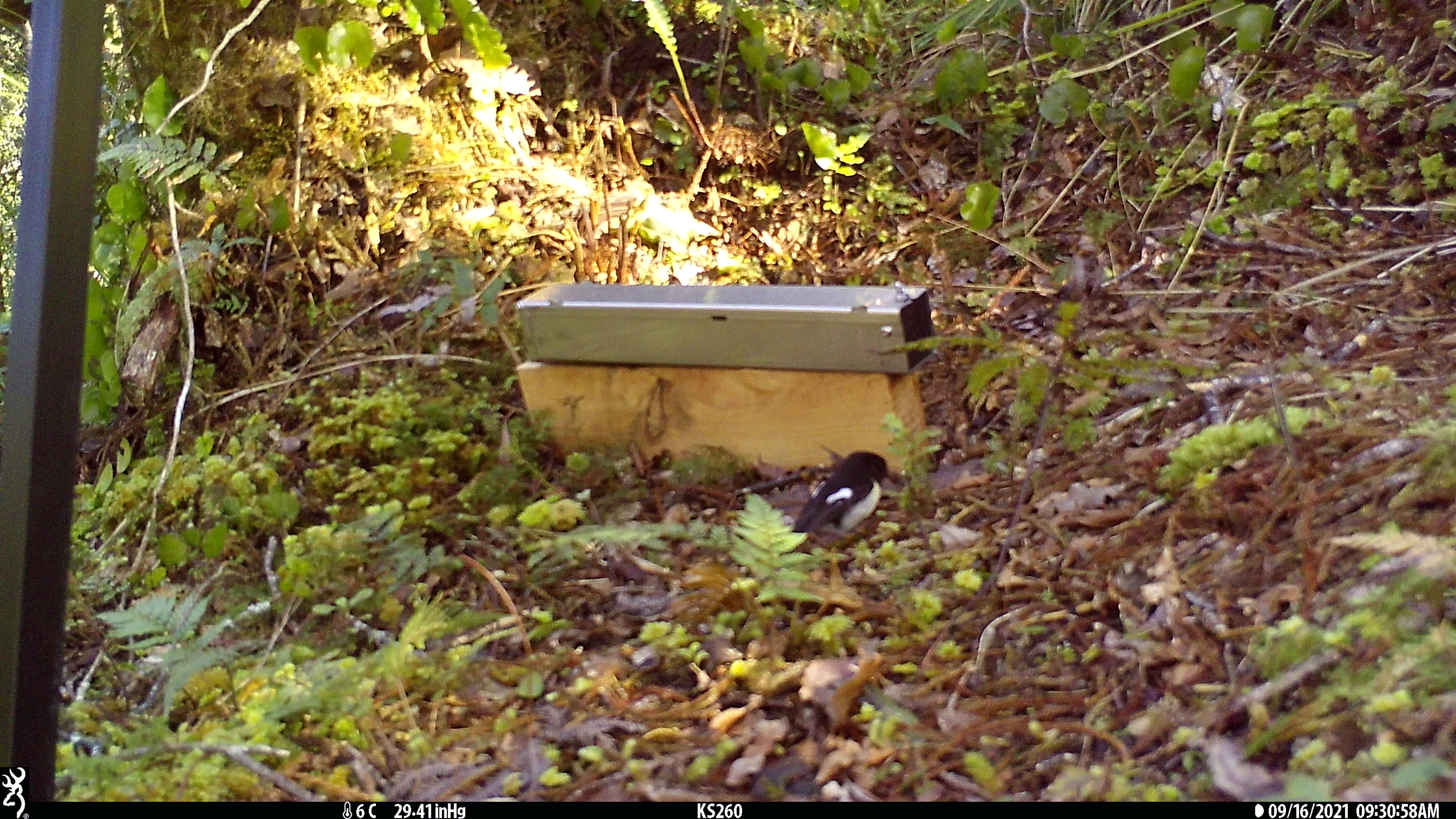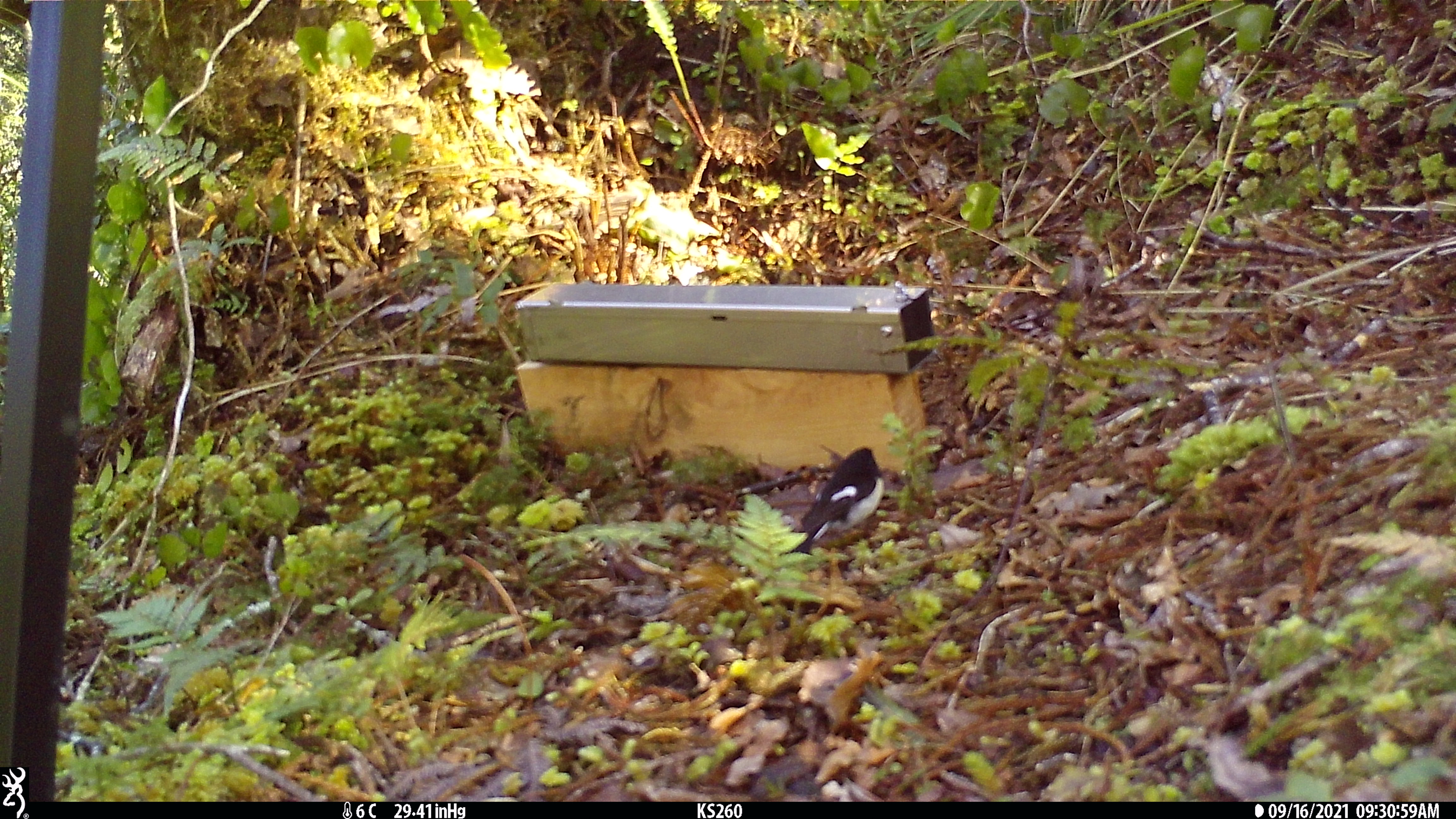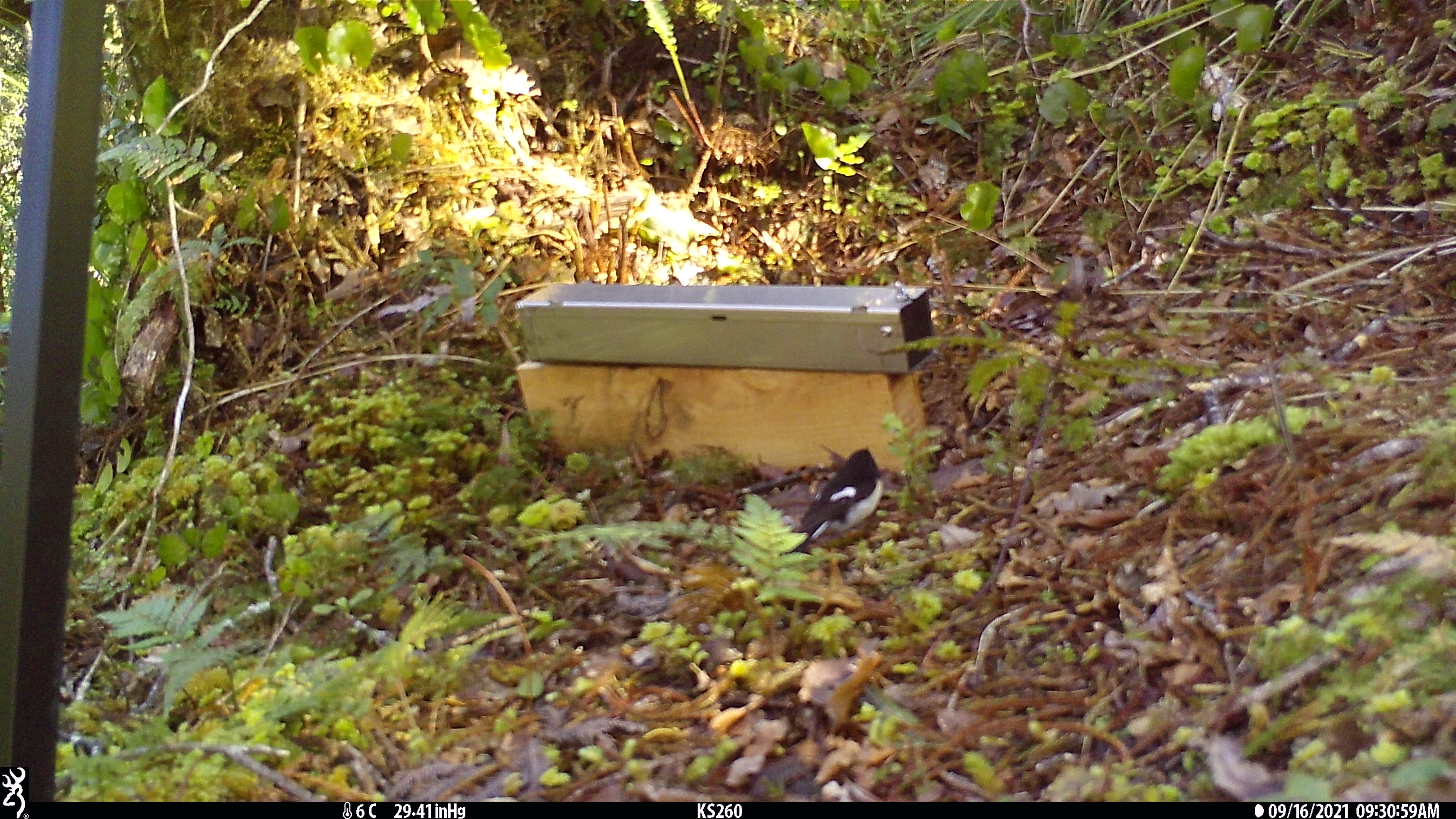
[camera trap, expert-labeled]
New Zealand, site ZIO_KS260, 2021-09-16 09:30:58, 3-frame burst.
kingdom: Animalia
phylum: Chordata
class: Aves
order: Passeriformes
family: Petroicidae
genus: Petroica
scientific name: Petroica macrocephala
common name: tomtit